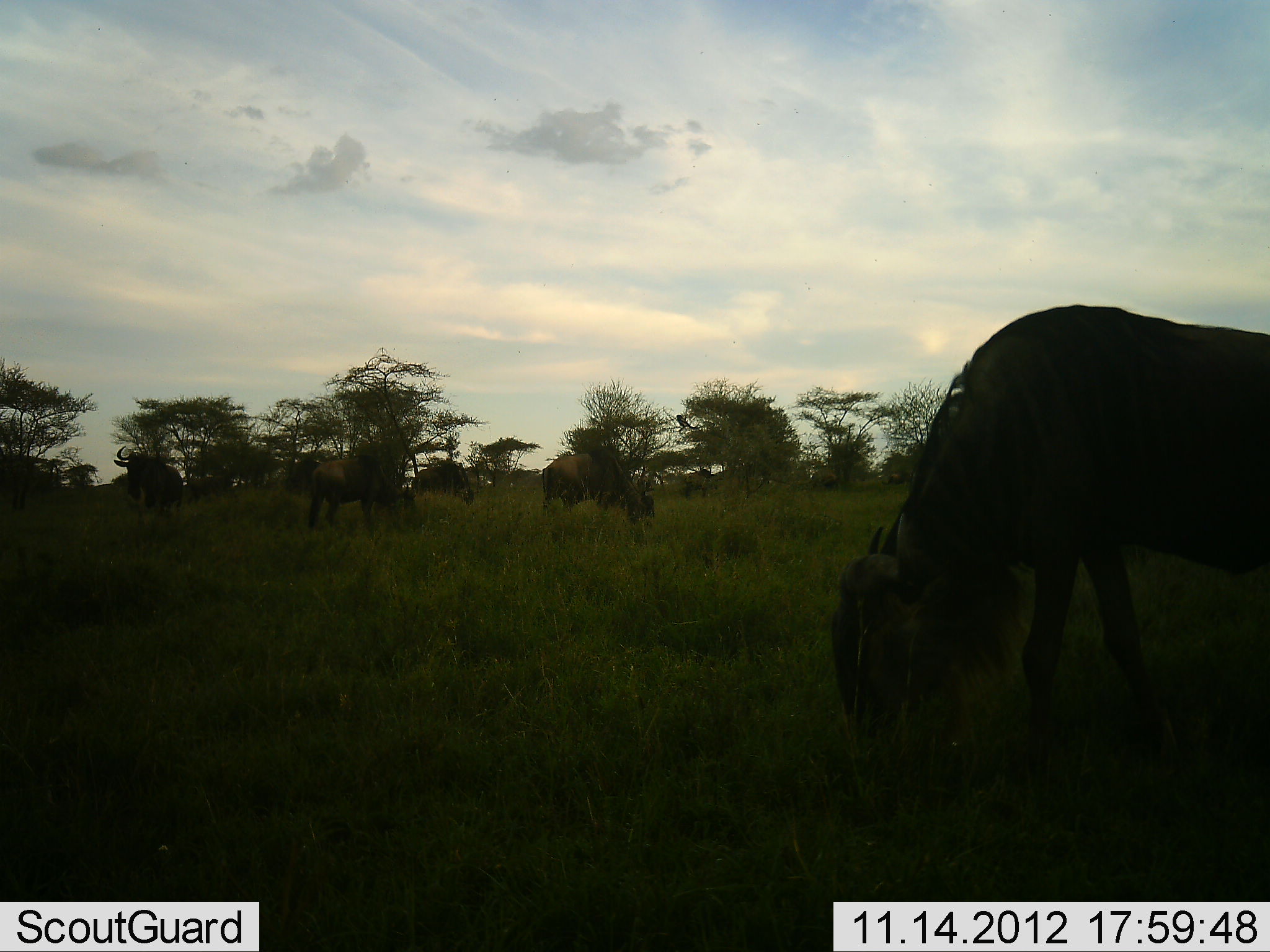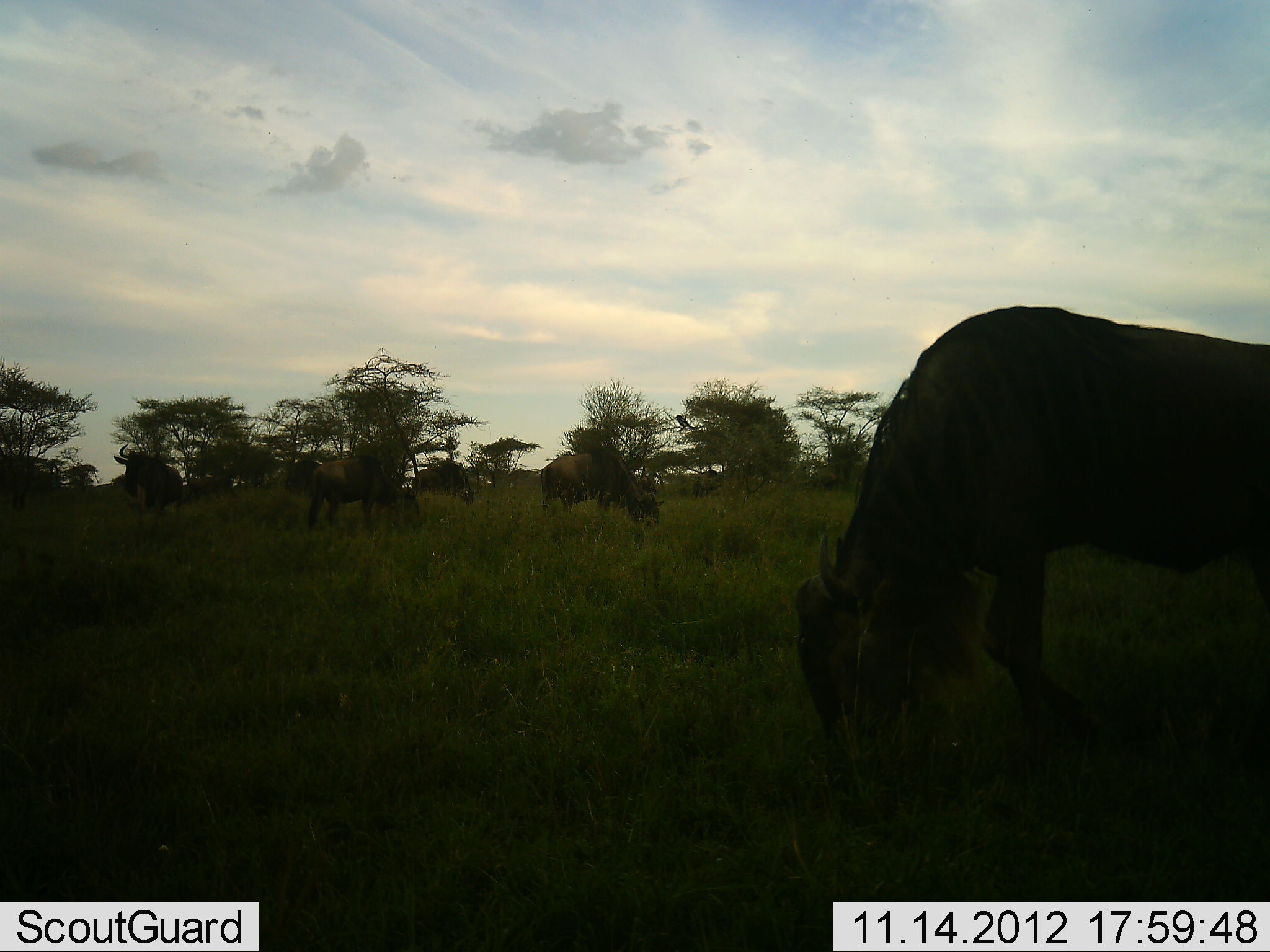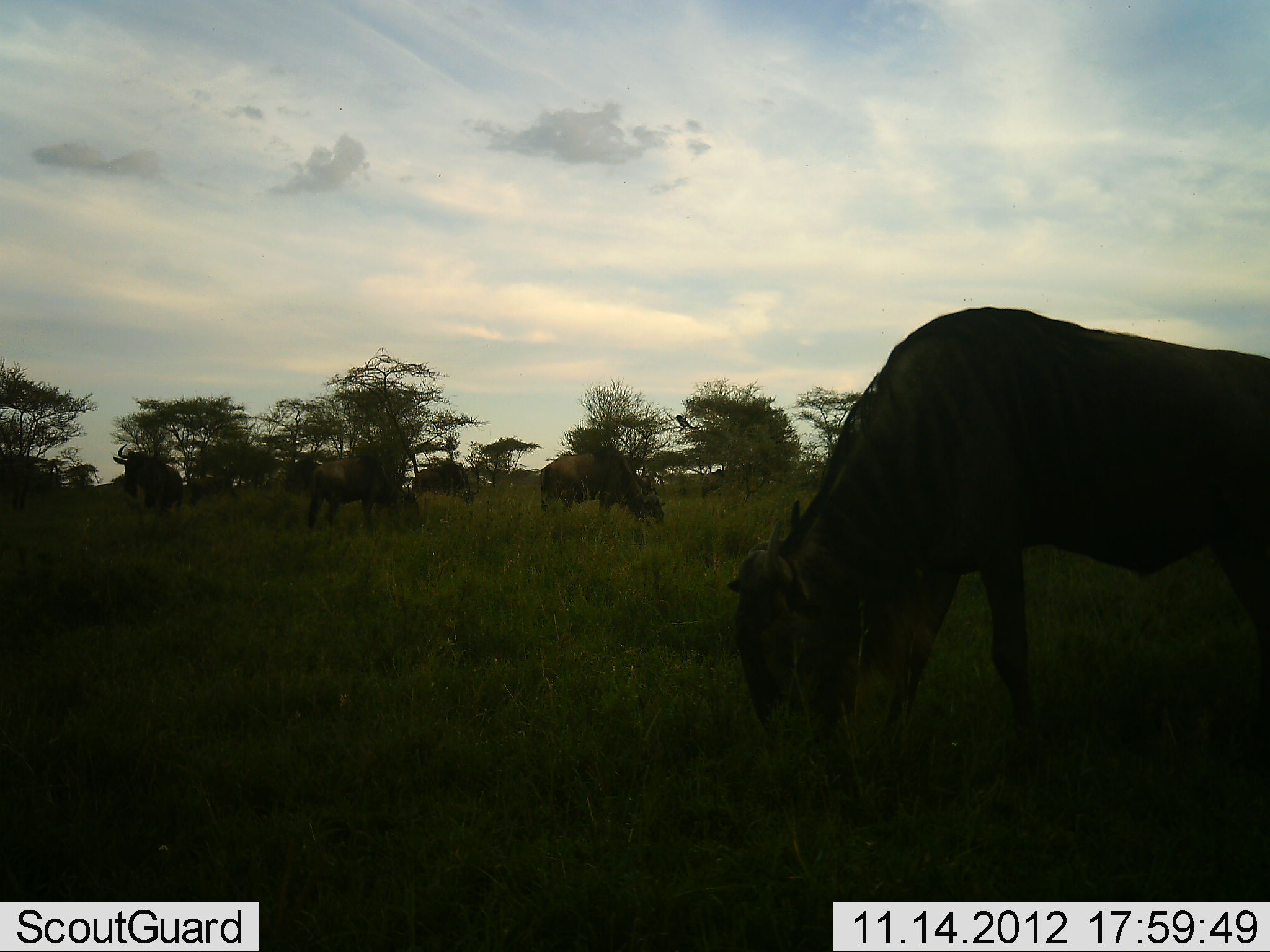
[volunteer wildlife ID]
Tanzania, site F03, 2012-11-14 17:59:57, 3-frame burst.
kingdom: Animalia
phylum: Chordata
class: Mammalia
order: Artiodactyla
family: Bovidae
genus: Connochaetes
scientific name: Connochaetes taurinus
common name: blue wildebeest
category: wildebeest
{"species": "wildebeest (blue wildebeest) (Connochaetes taurinus)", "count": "5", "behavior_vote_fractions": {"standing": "70%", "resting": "0%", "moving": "30%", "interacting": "0%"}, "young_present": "0%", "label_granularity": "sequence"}